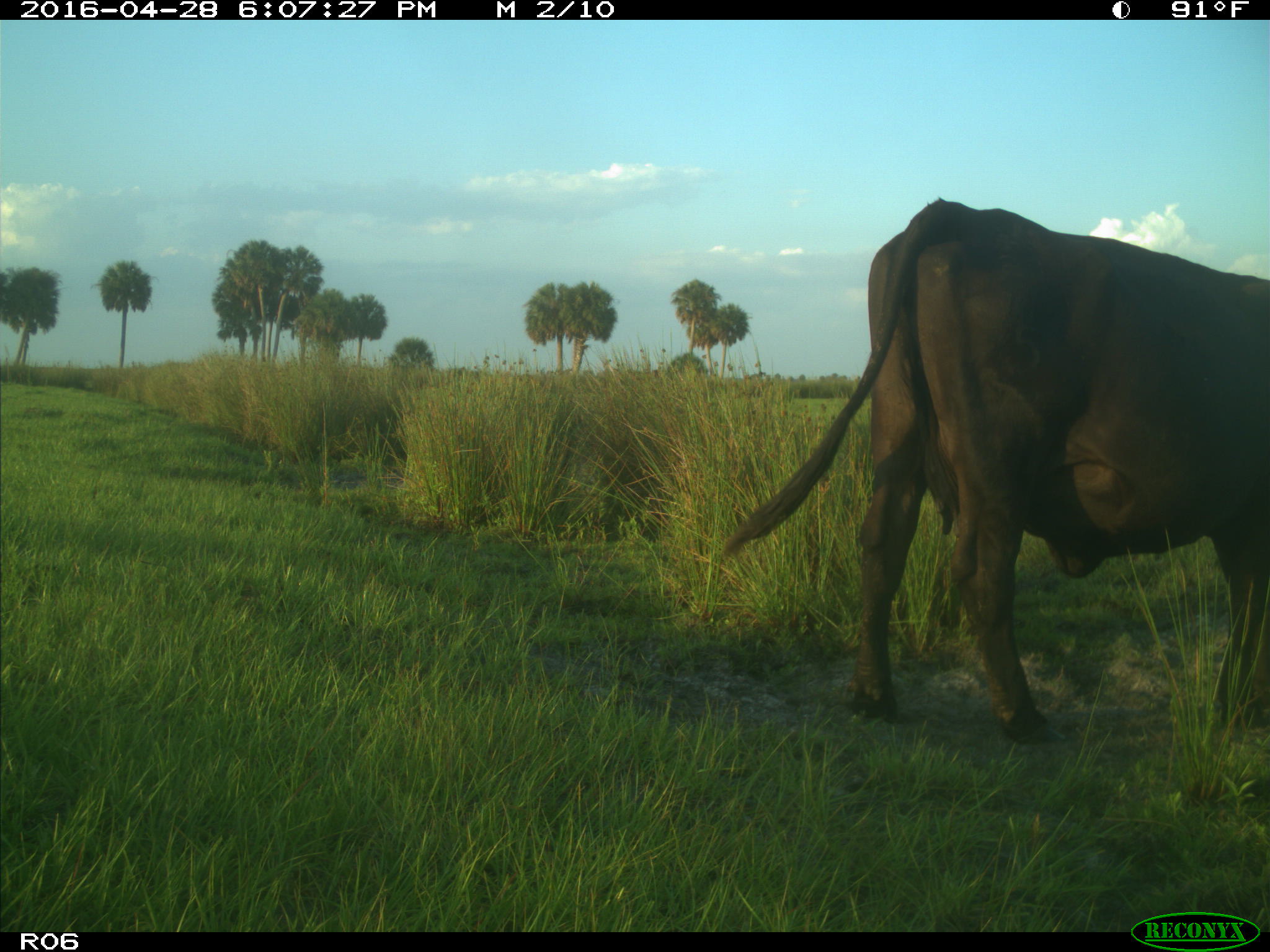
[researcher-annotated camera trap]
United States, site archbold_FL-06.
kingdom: Animalia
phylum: Chordata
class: Mammalia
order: Artiodactyla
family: Bovidae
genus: Bos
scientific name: Bos taurus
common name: domestic cow